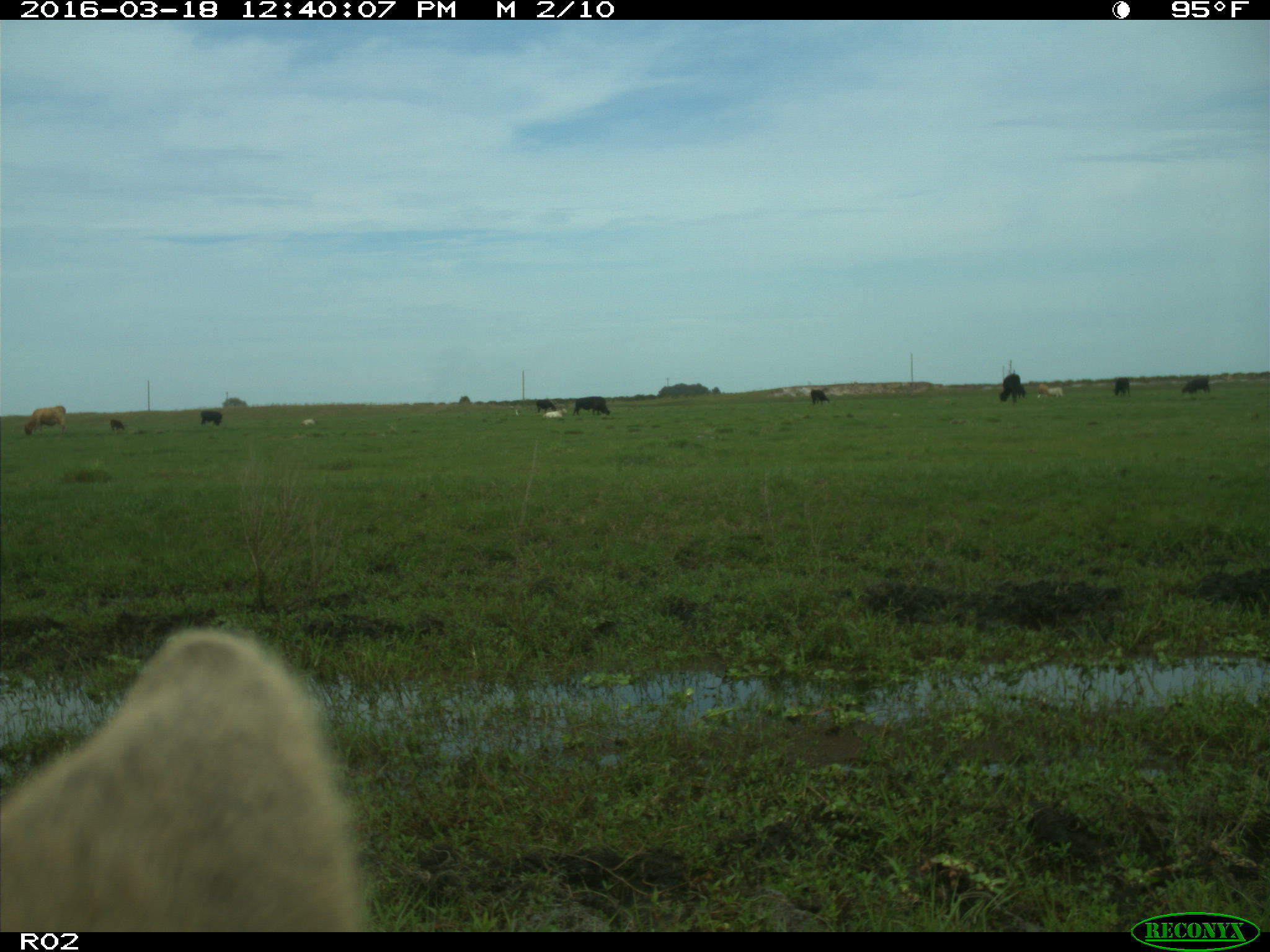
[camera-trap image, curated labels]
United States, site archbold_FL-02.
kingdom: Animalia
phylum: Chordata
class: Mammalia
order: Artiodactyla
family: Bovidae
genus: Bos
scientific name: Bos taurus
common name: domestic cow